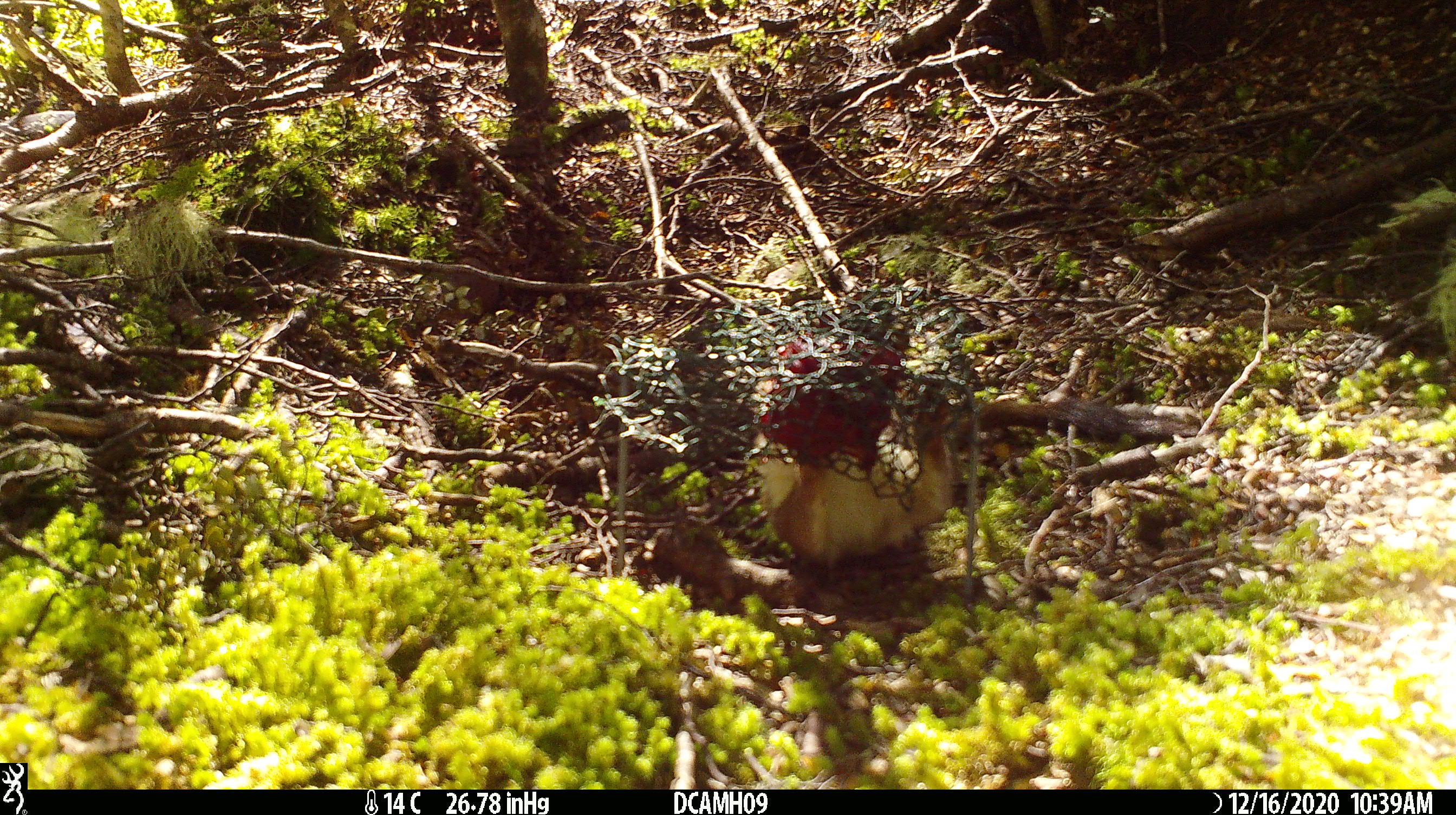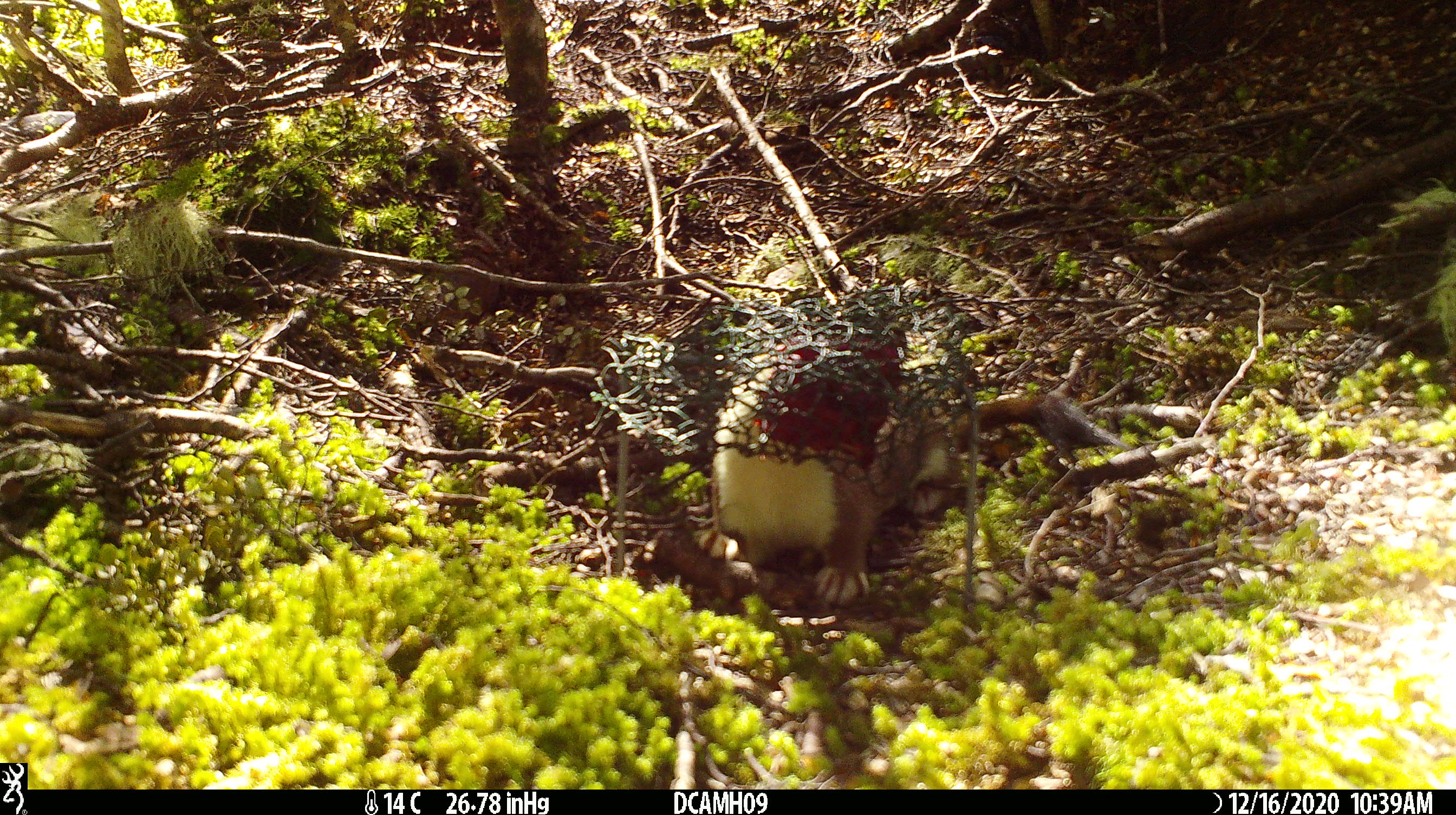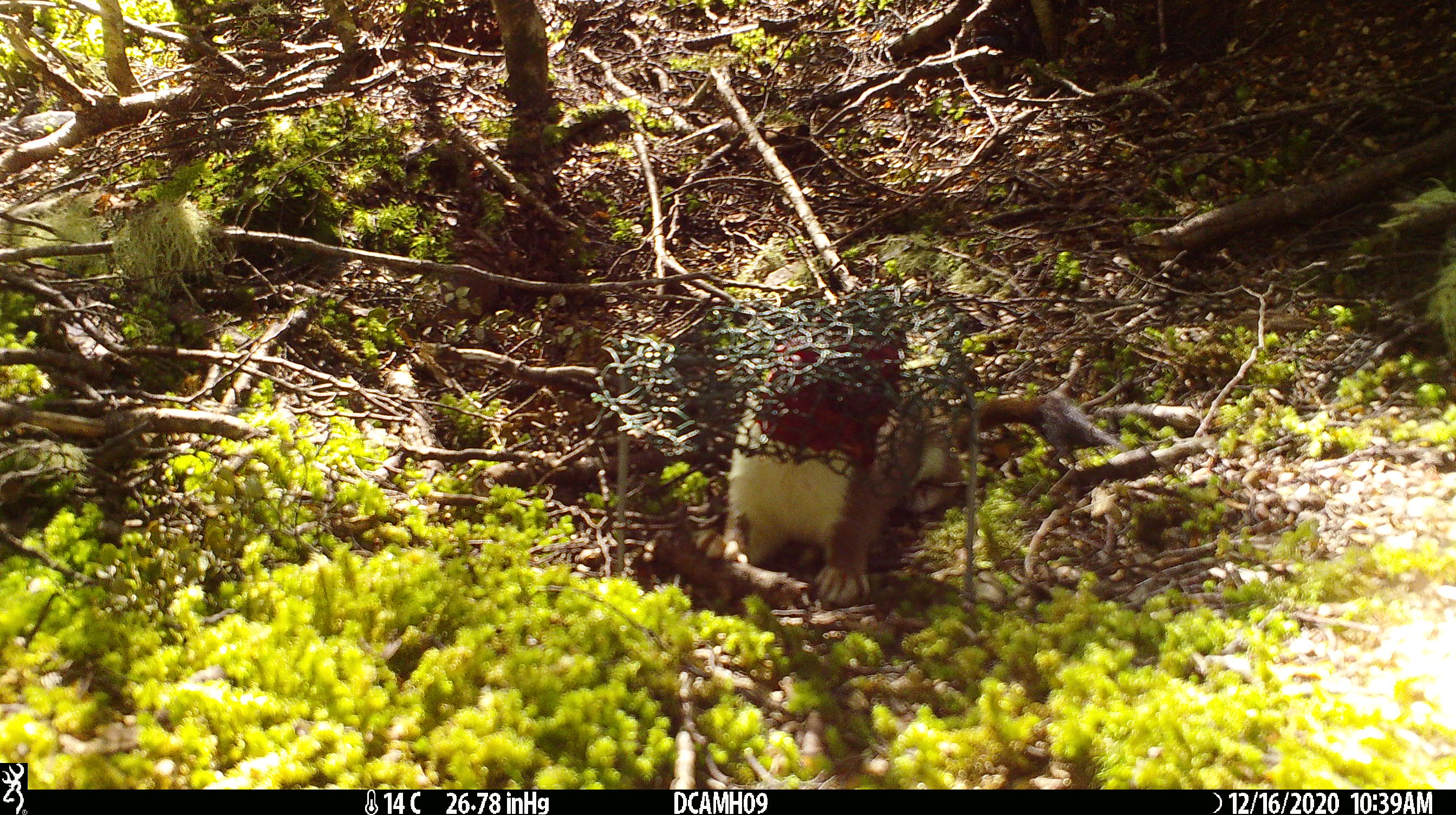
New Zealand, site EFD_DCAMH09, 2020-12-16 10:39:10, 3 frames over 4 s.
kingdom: Animalia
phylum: Chordata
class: Mammalia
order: Carnivora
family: Mustelidae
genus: Mustela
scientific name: Mustela erminea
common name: stoat